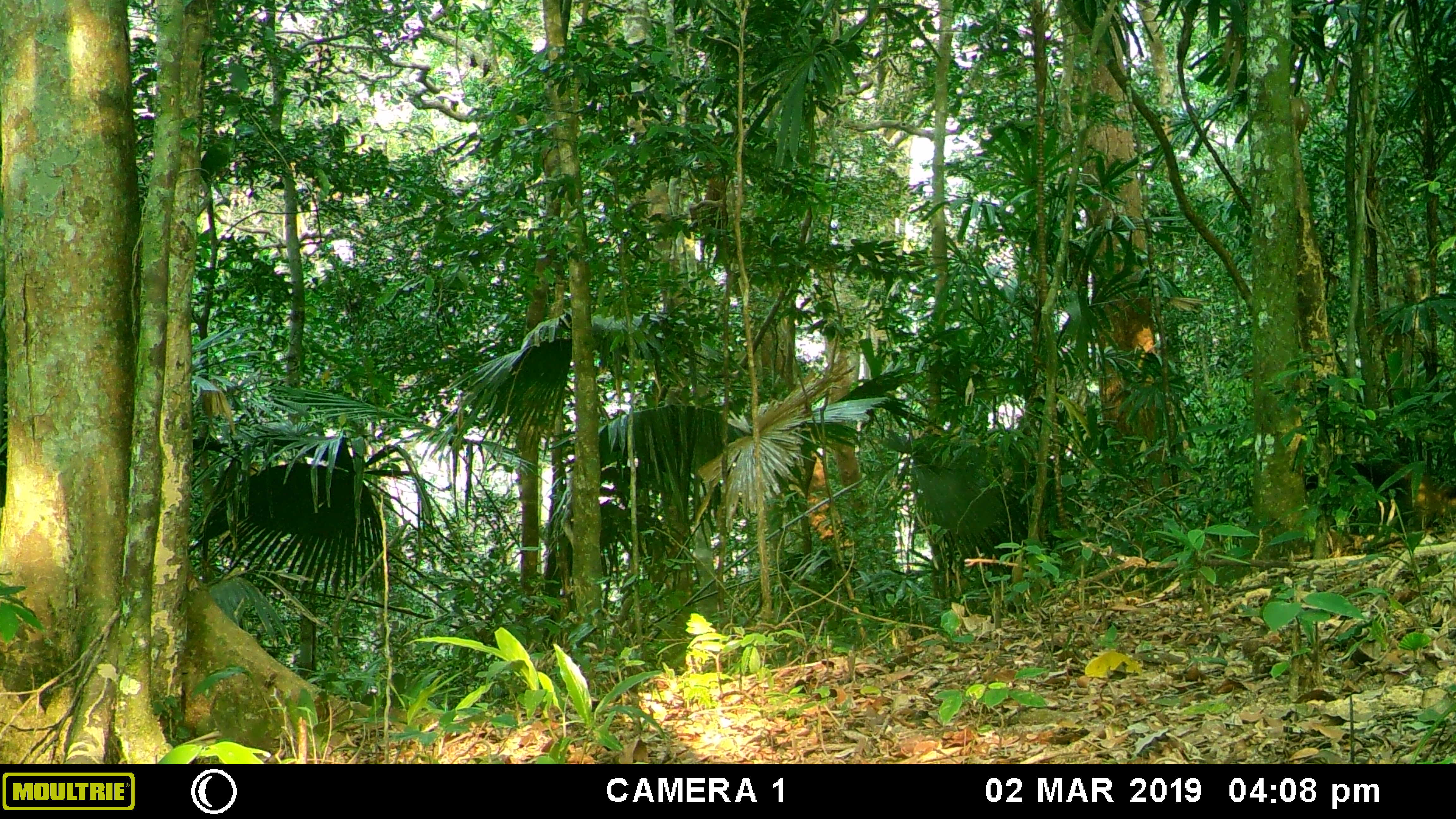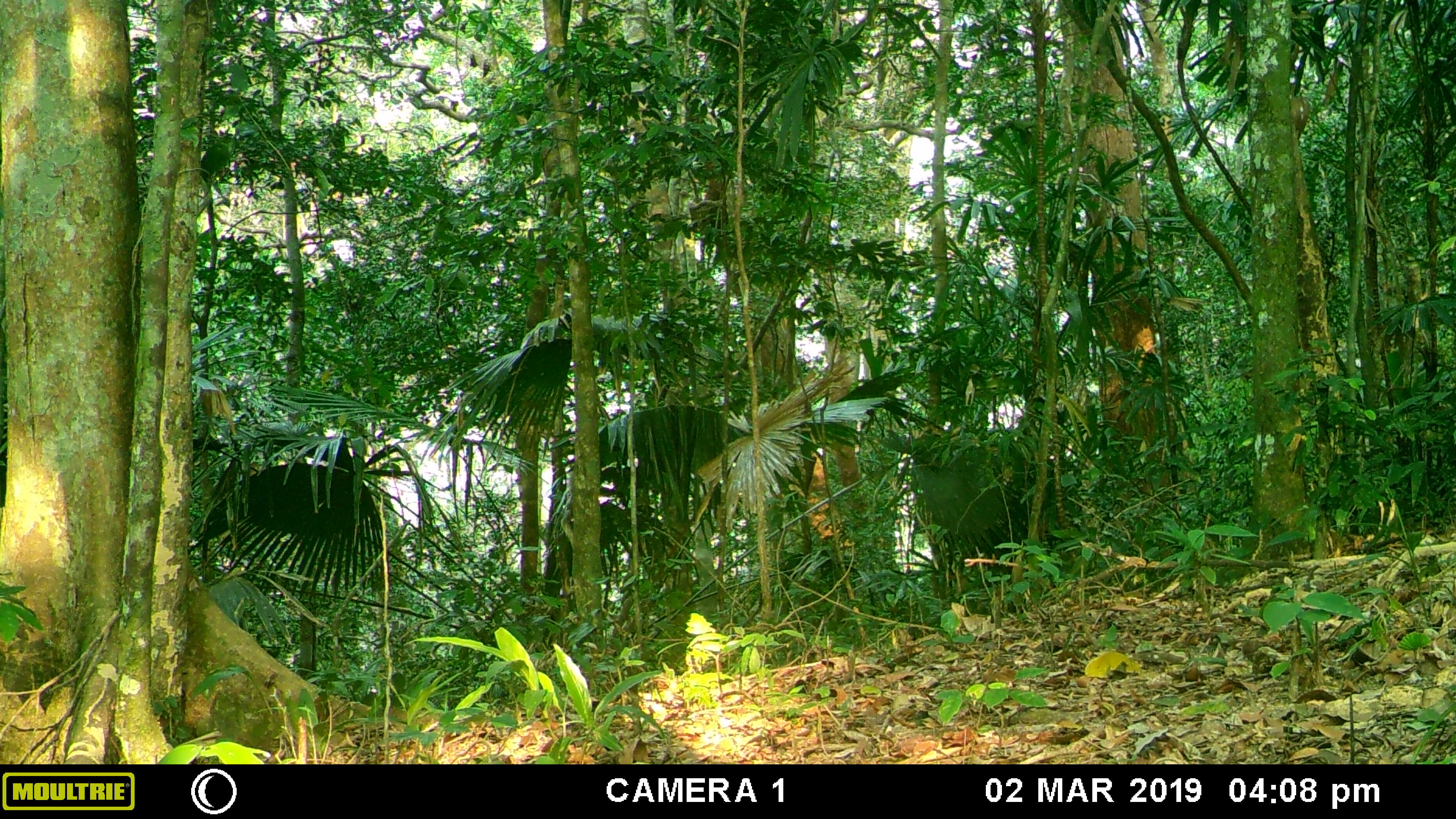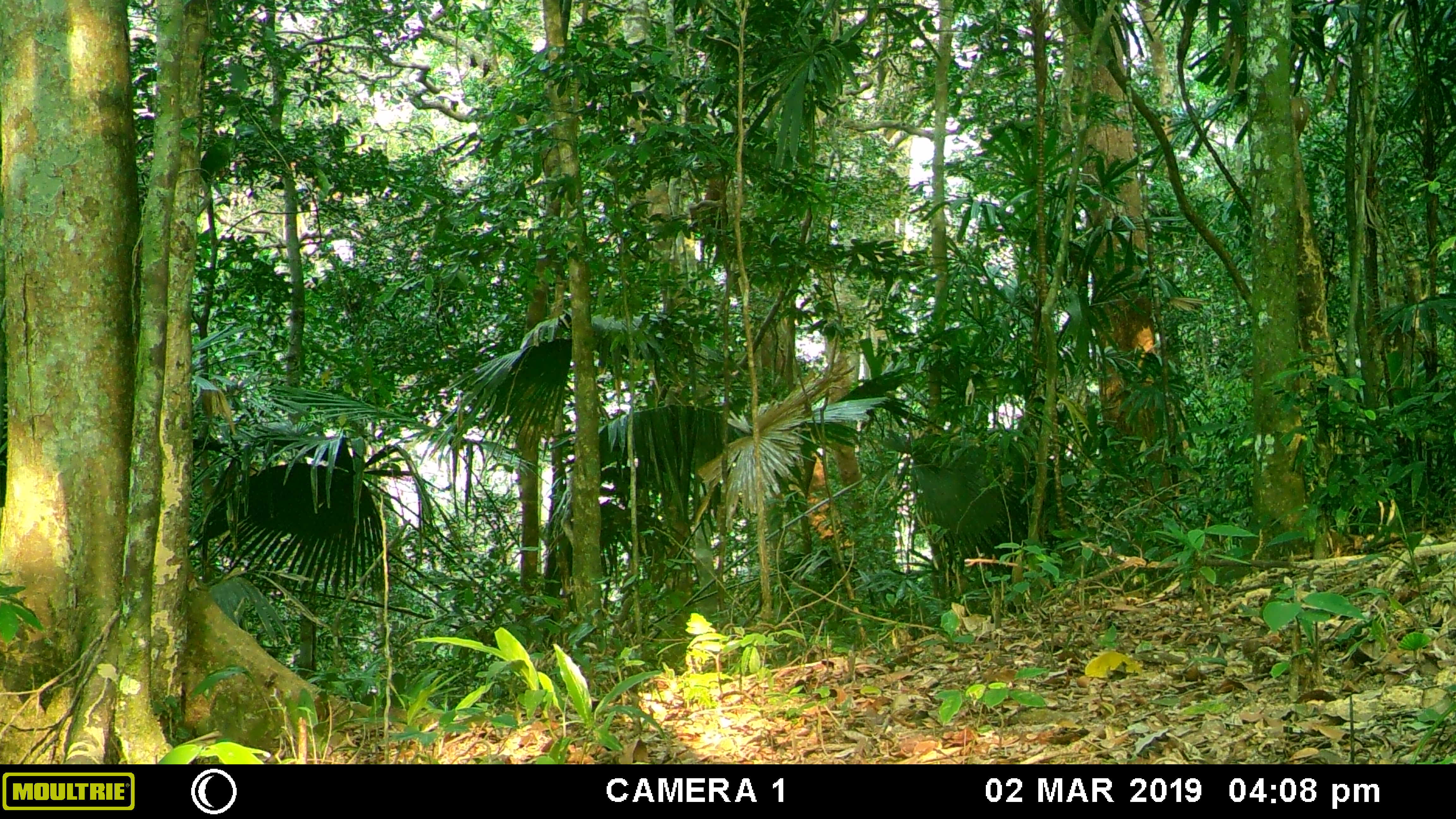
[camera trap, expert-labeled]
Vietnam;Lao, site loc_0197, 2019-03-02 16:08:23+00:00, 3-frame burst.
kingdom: Animalia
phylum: Chordata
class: Mammalia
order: Carnivora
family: Mustelidae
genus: Martes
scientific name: Martes flavigula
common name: yellow-throated marten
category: yellow throated marten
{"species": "yellow throated marten (yellow-throated marten) (Martes flavigula)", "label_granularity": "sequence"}